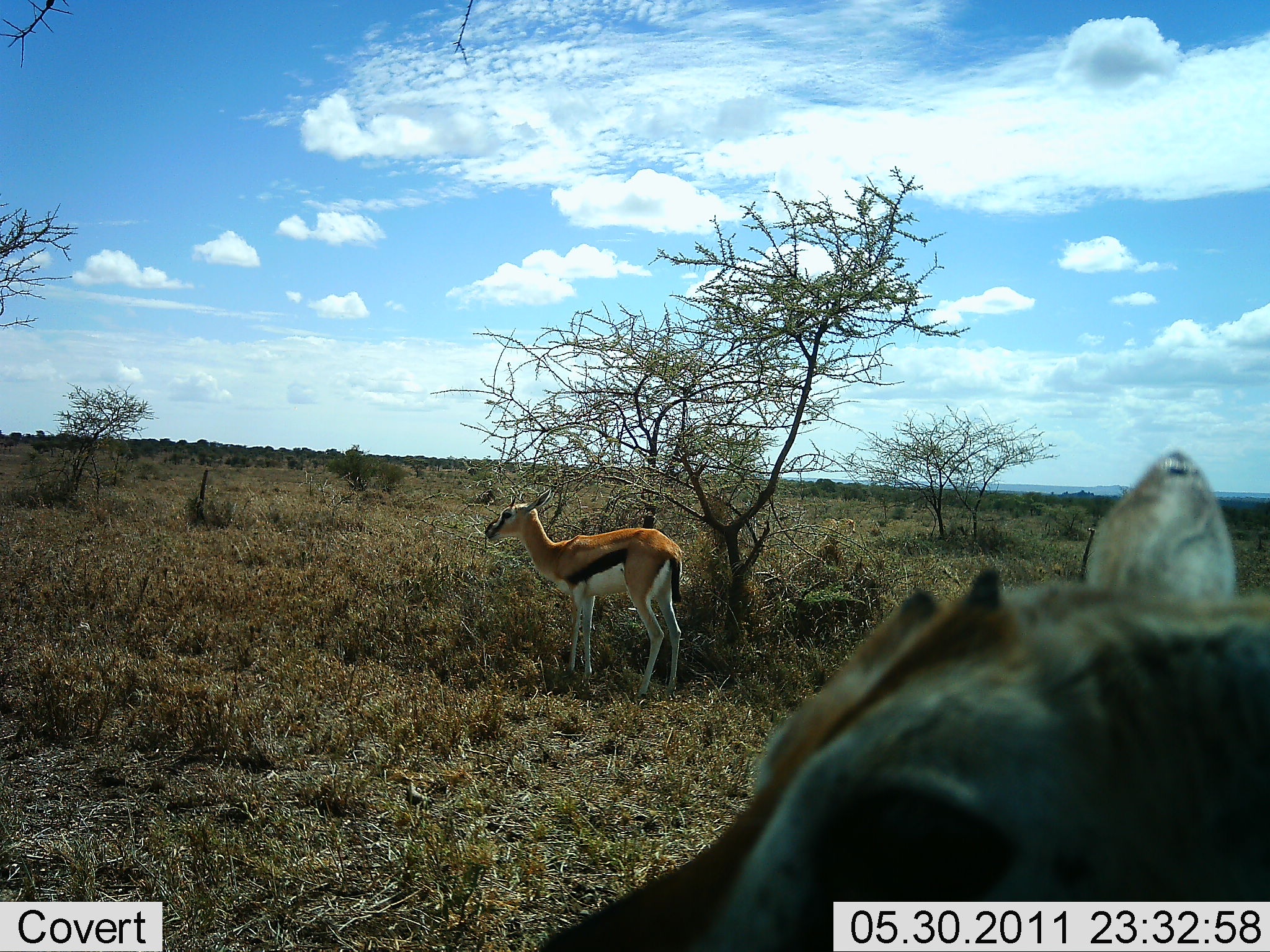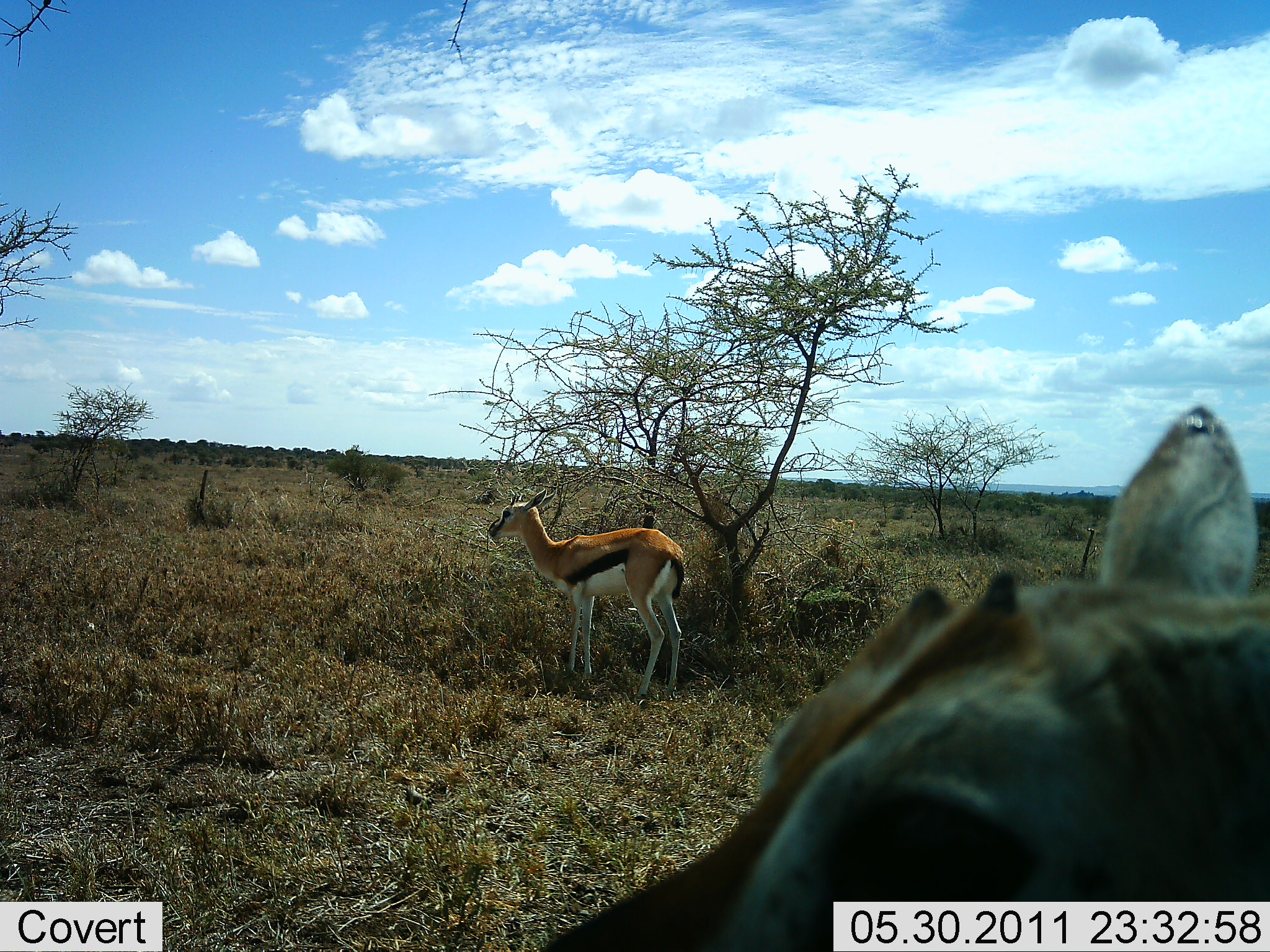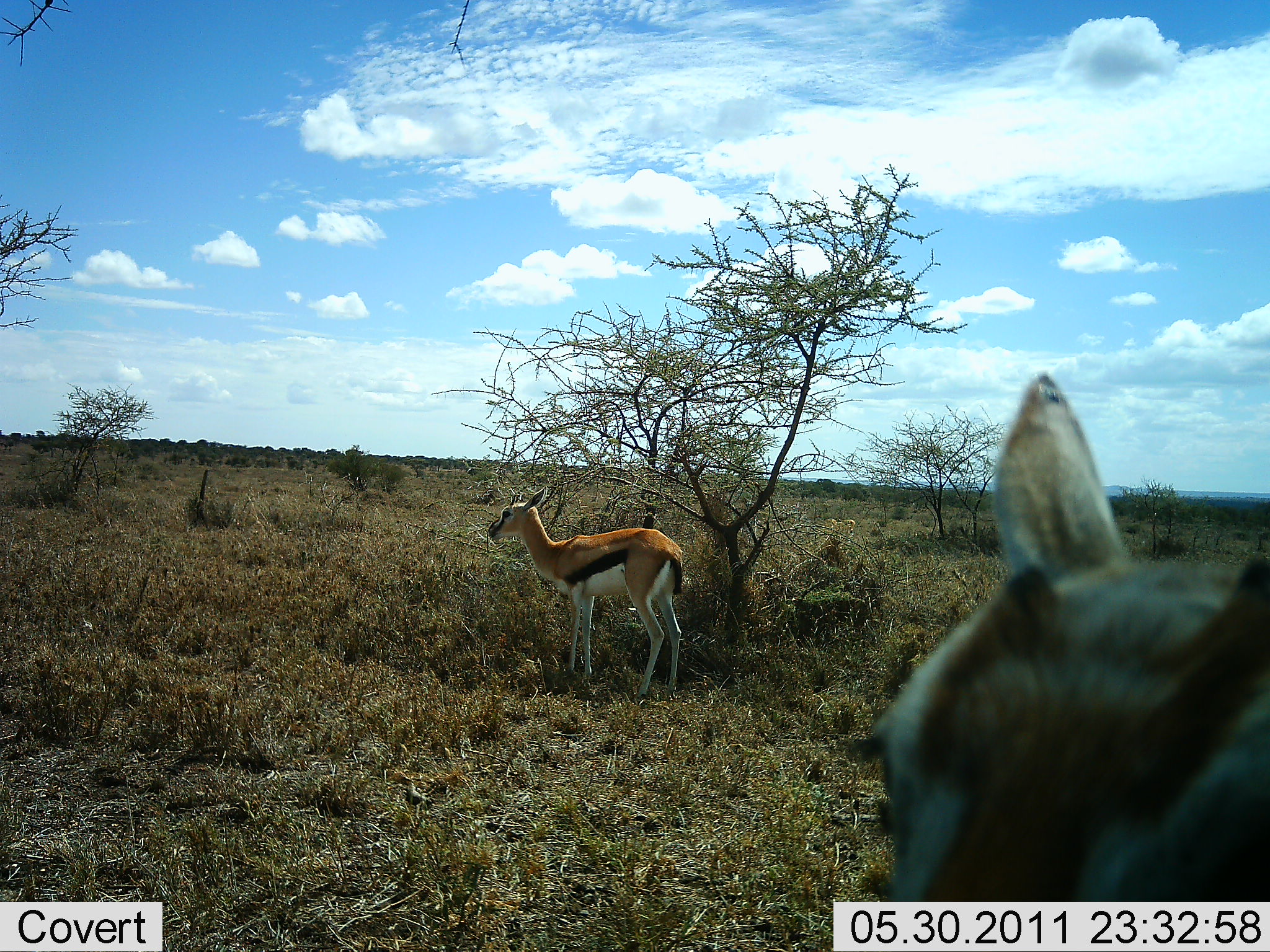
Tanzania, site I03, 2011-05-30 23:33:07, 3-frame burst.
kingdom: Animalia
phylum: Chordata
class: Mammalia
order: Artiodactyla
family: Bovidae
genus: Eudorcas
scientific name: Eudorcas thomsonii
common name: thomson's gazelle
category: gazellethomsons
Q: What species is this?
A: Gazellethomsons (thomson's gazelle) (Eudorcas thomsonii).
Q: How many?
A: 2.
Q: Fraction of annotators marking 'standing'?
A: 100%.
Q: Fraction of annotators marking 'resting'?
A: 0%.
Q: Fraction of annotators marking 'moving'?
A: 0%.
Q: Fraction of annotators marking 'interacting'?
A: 0%.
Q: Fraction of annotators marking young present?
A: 25%.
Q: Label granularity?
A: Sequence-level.